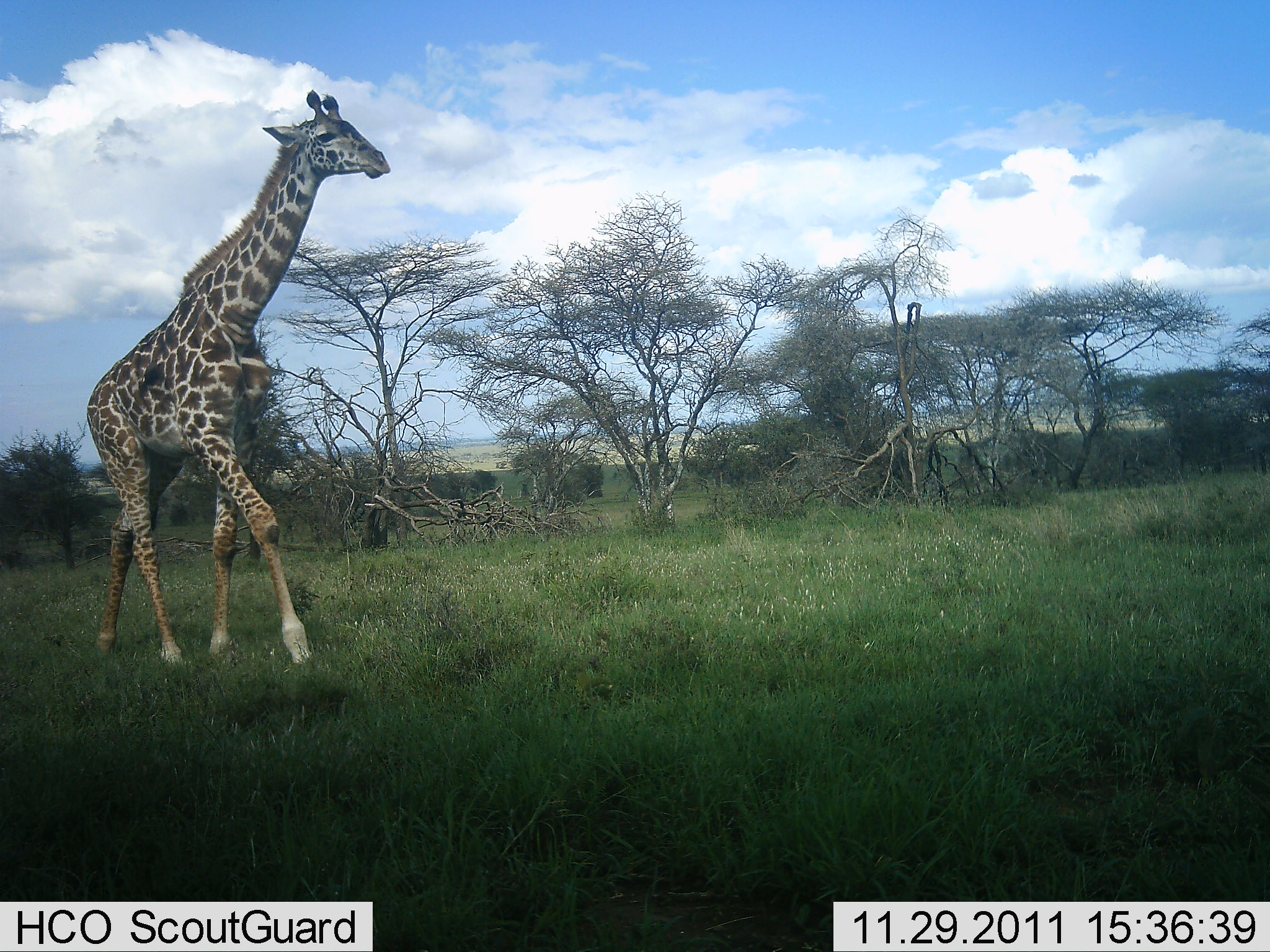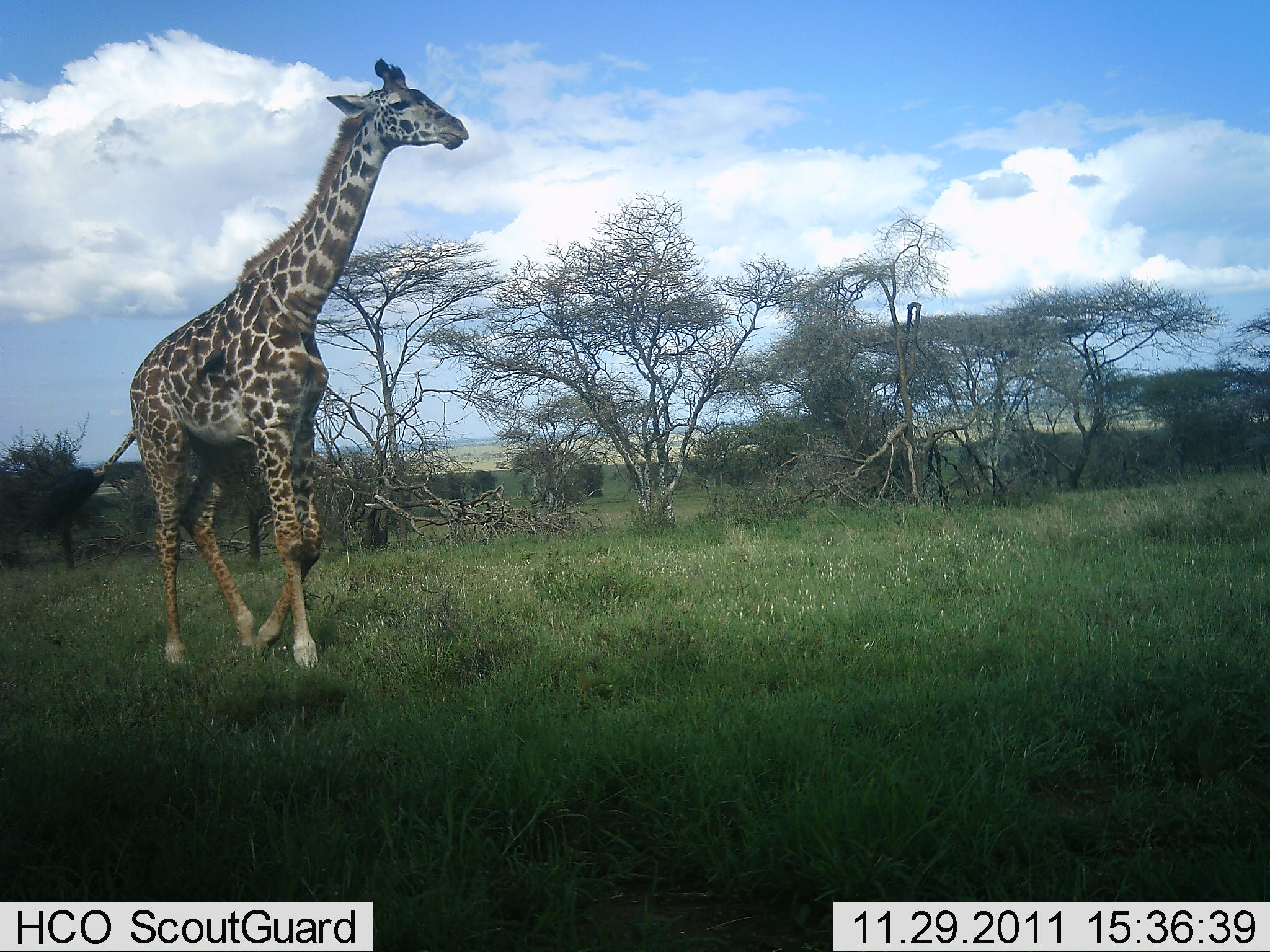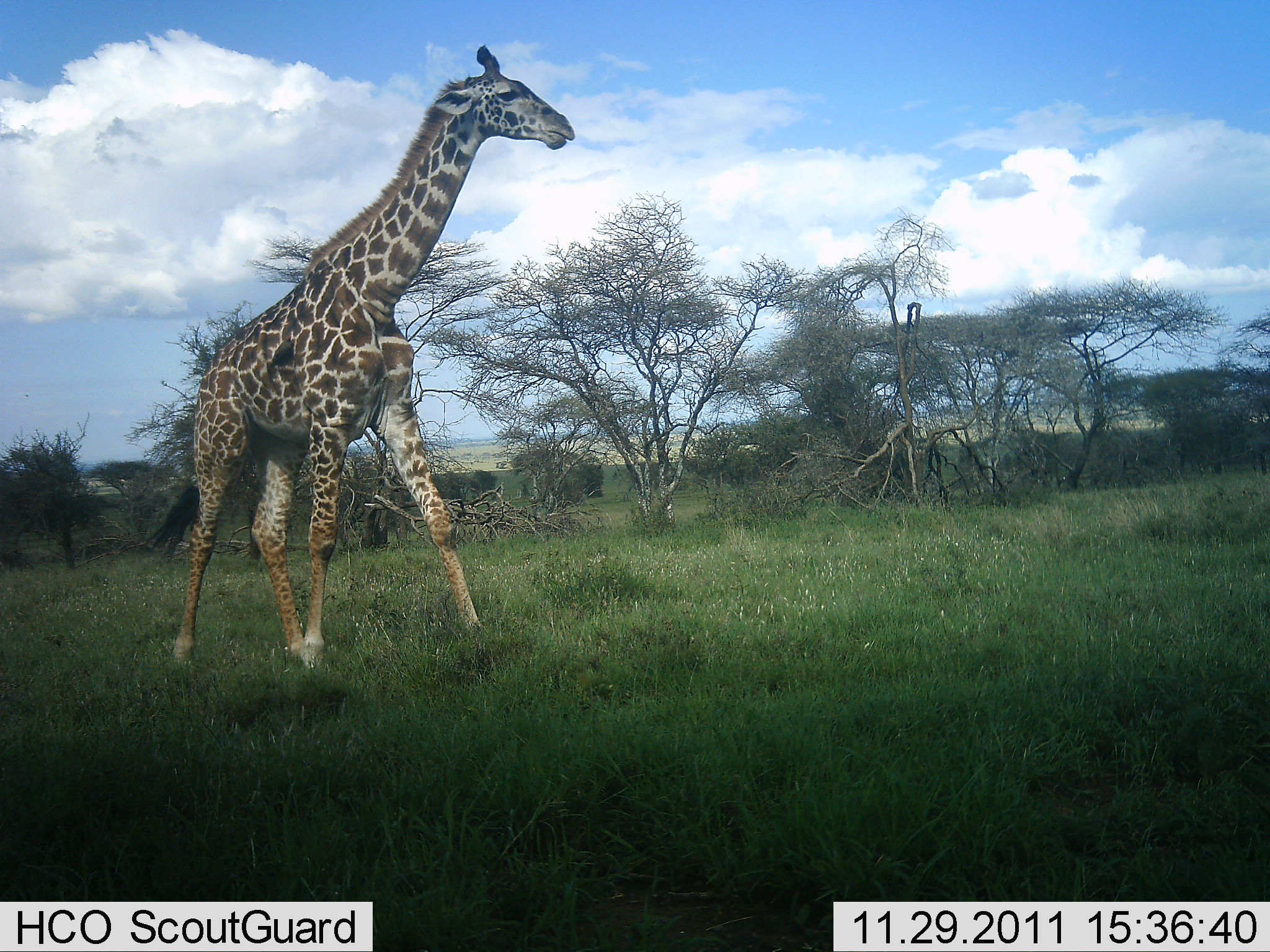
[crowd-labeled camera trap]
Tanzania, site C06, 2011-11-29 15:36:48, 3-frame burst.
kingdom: Animalia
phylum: Chordata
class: Mammalia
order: Artiodactyla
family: Giraffidae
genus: Giraffa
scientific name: Giraffa camelopardalis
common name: giraffe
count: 1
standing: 0%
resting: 0%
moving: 100%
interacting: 0%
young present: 0%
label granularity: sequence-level